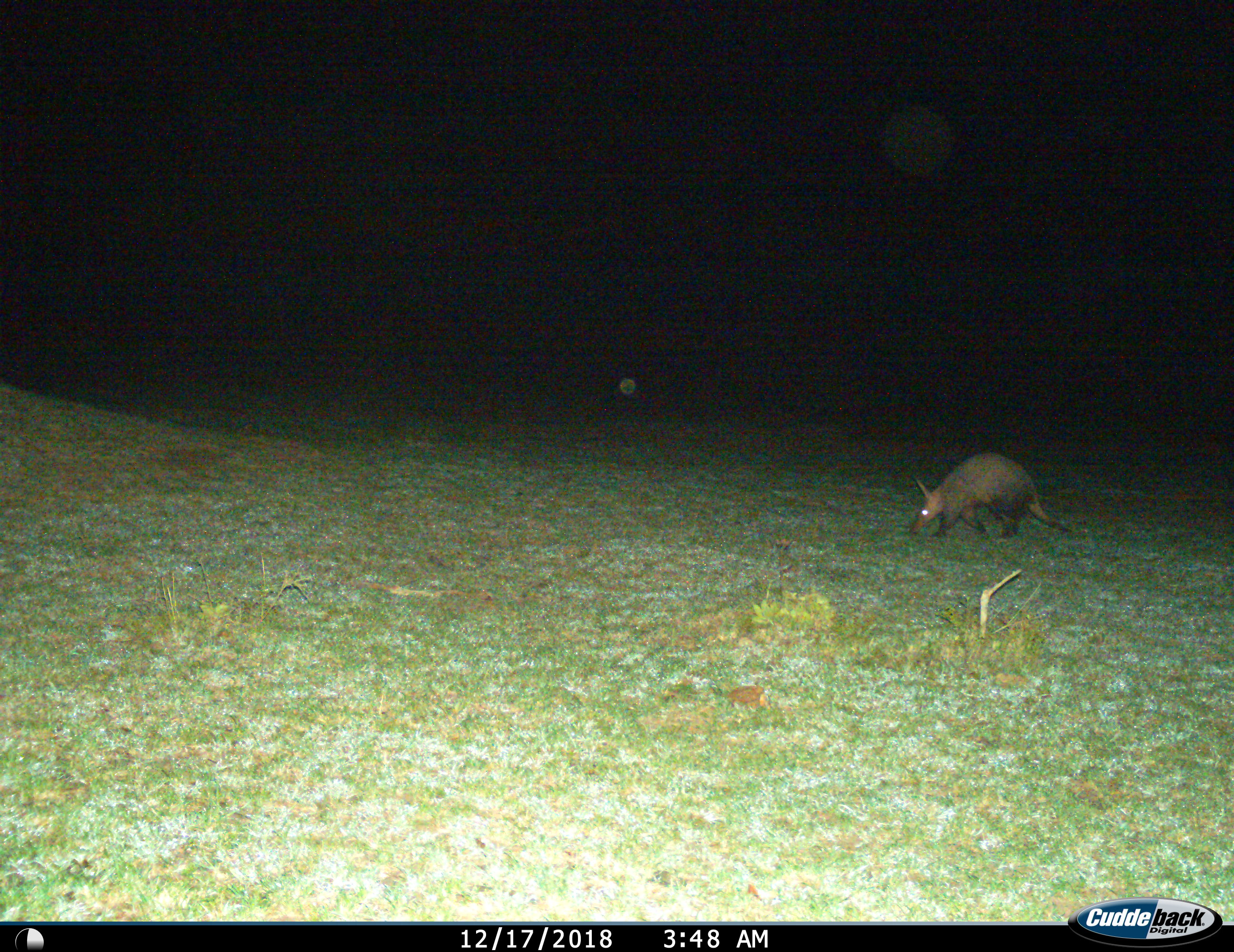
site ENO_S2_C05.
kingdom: Animalia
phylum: Chordata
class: Mammalia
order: Tubulidentata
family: Orycteropodidae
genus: Orycteropus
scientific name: Orycteropus afer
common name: aardvark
Aardvark (Orycteropus afer), count 1. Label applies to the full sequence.